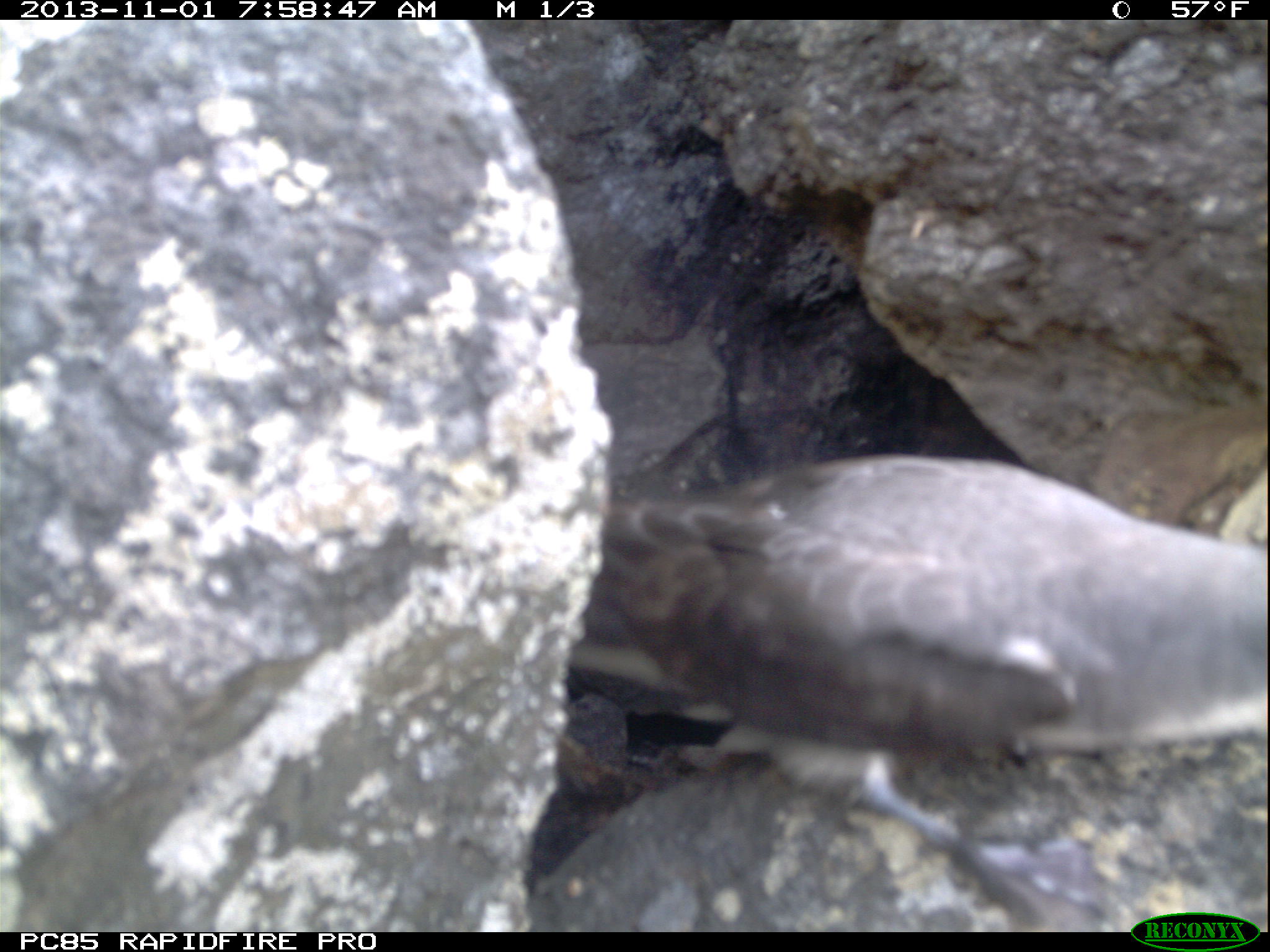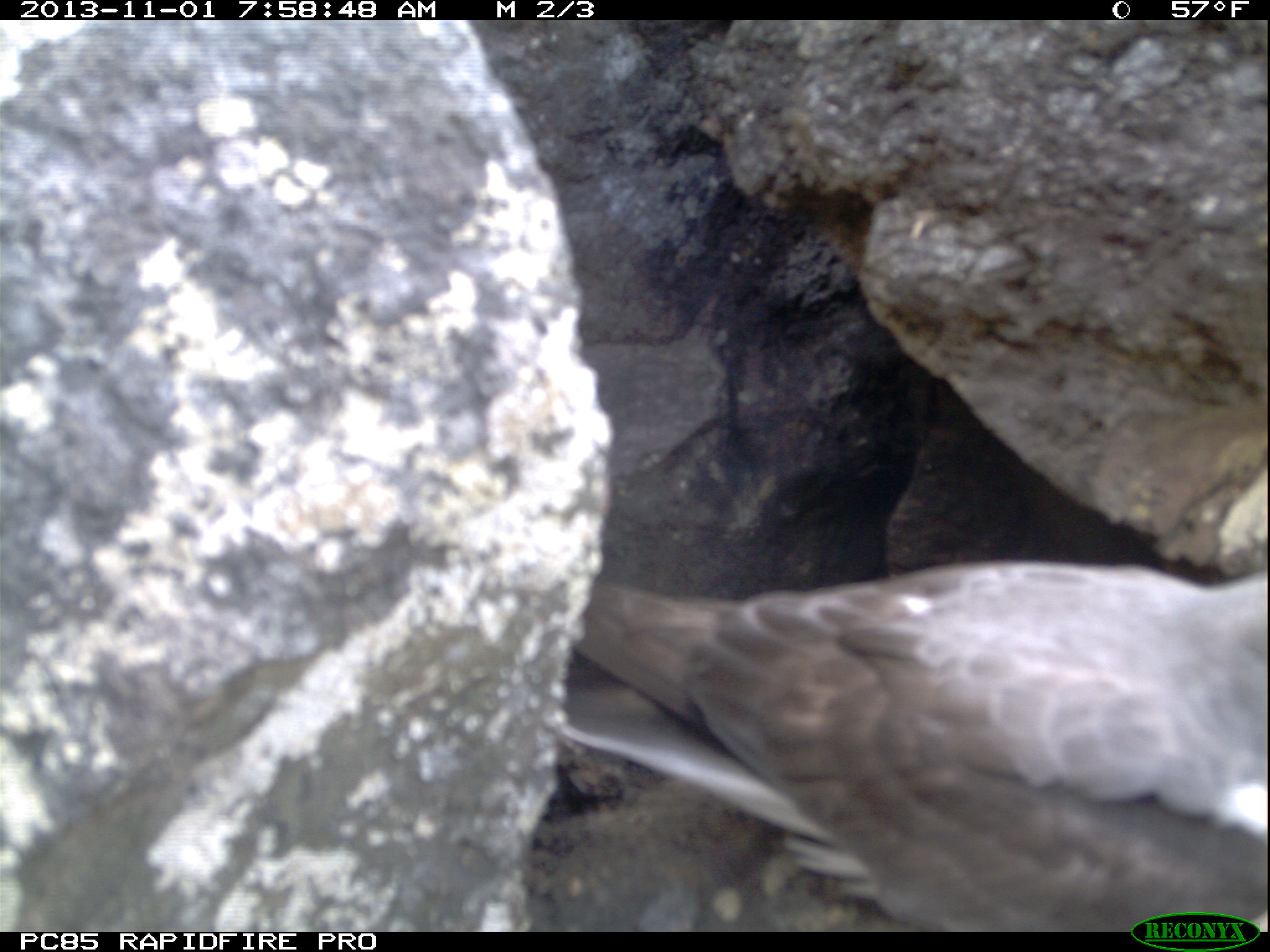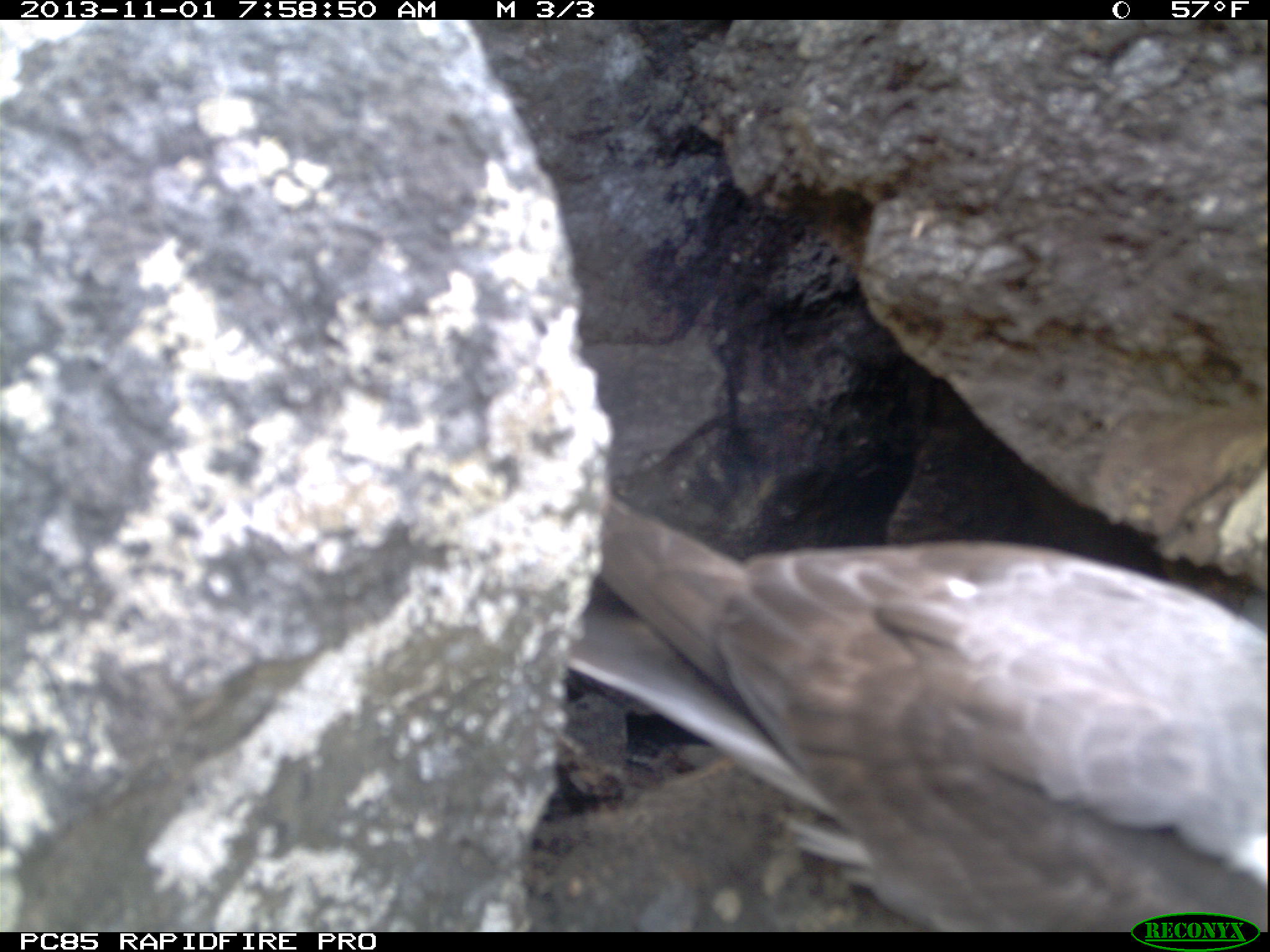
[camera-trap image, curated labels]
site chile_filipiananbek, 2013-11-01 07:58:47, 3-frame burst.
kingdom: Animalia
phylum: Chordata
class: Aves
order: Procellariiformes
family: Procellariidae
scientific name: Procellariidae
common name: petrel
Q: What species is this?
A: Petrel (Procellariidae).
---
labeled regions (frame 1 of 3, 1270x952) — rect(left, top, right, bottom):
petrel: rect(514, 444, 1263, 929)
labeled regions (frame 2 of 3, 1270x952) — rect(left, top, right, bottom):
petrel: rect(533, 540, 1266, 923)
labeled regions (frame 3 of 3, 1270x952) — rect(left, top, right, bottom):
petrel: rect(513, 476, 1265, 925)